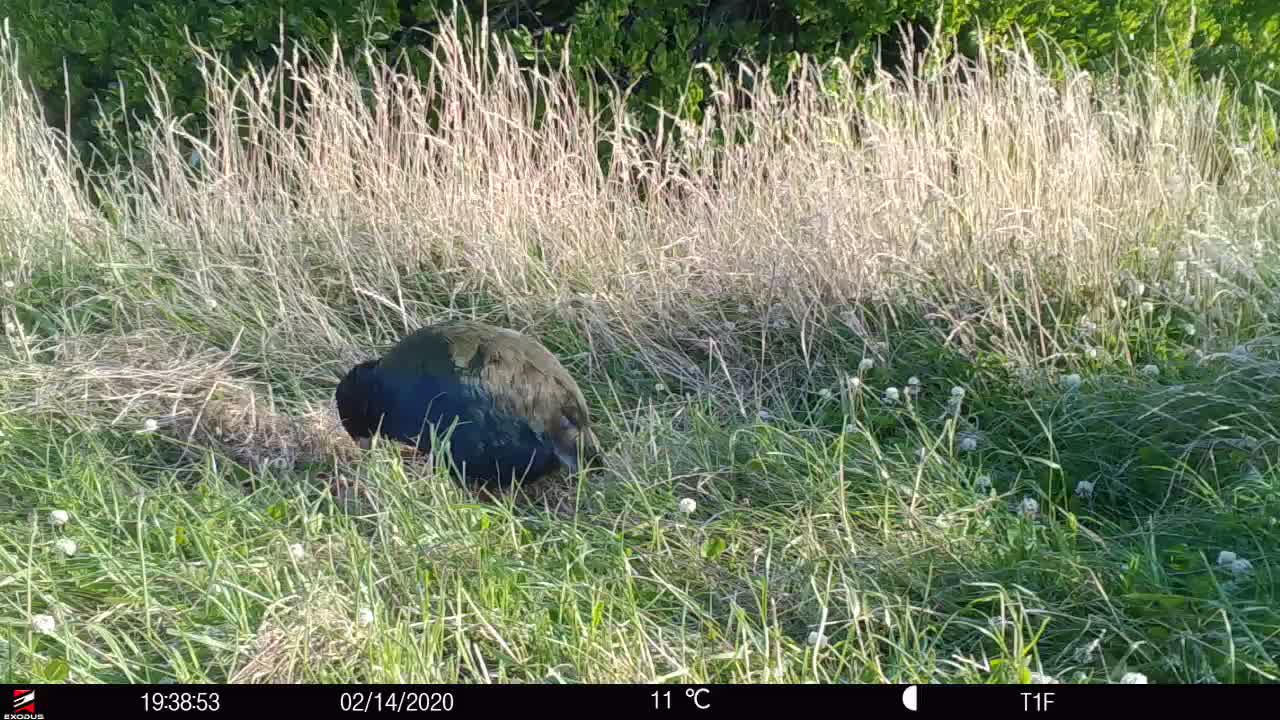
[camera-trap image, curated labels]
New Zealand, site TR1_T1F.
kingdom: Animalia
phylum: Chordata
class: Aves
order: Gruiformes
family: Rallidae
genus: Porphyrio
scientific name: Porphyrio mantelli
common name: takahe